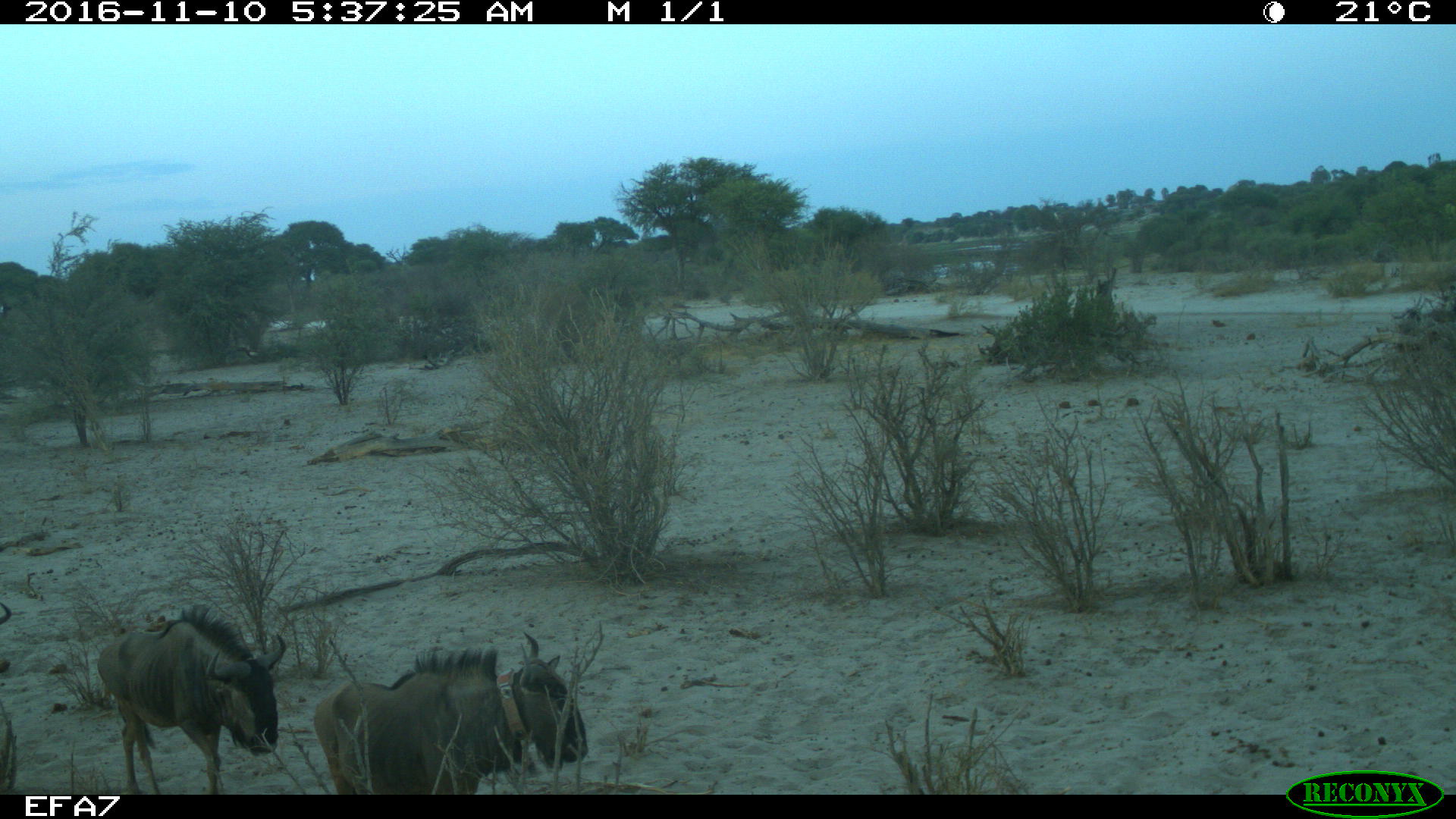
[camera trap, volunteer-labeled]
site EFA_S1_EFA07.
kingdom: Animalia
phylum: Chordata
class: Mammalia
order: Artiodactyla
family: Bovidae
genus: Connochaetes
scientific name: Connochaetes taurinus taurinus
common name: blue wildebeest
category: wildebeestblue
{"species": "wildebeestblue (blue wildebeest) (Connochaetes taurinus taurinus)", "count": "2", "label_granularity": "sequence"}